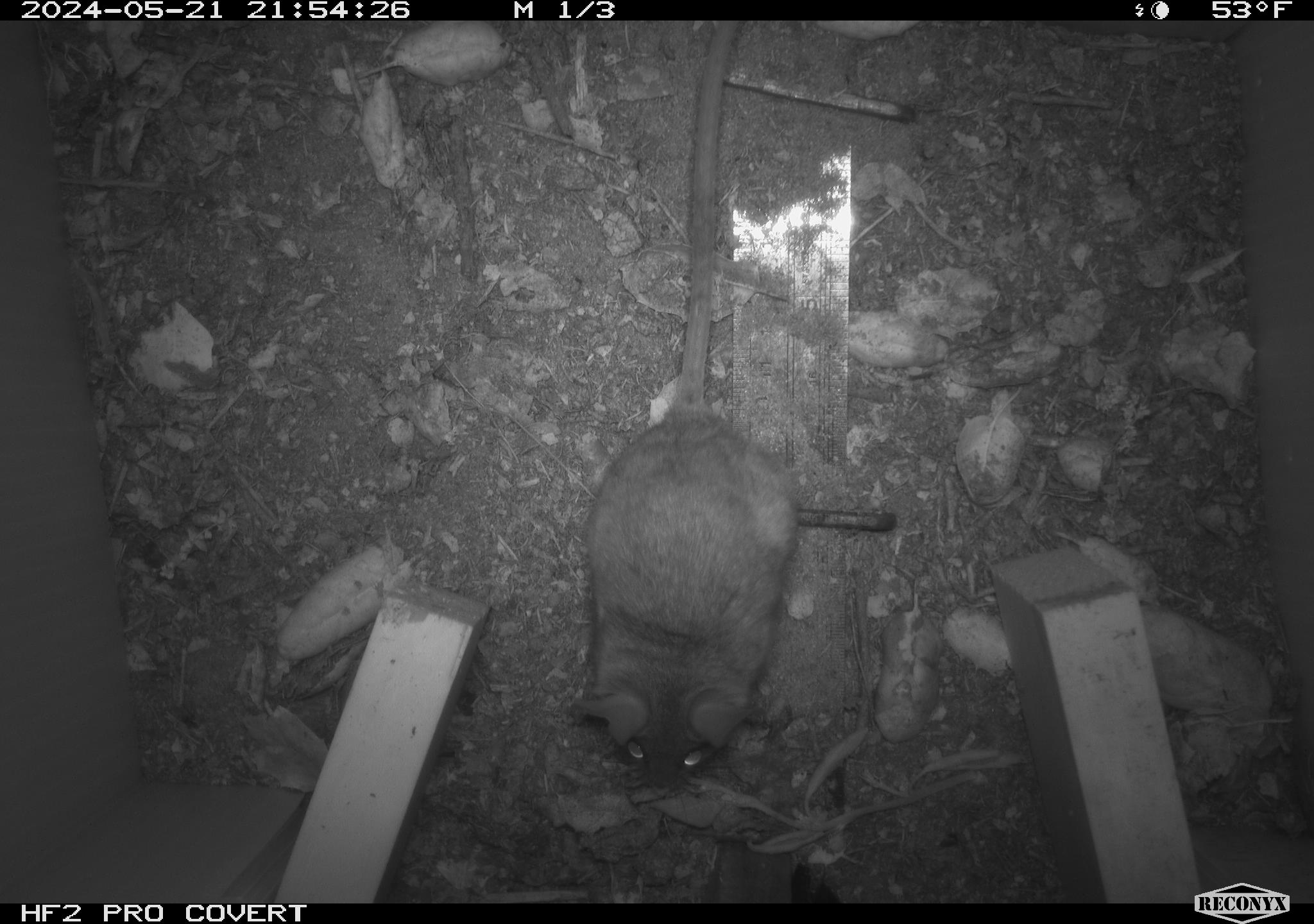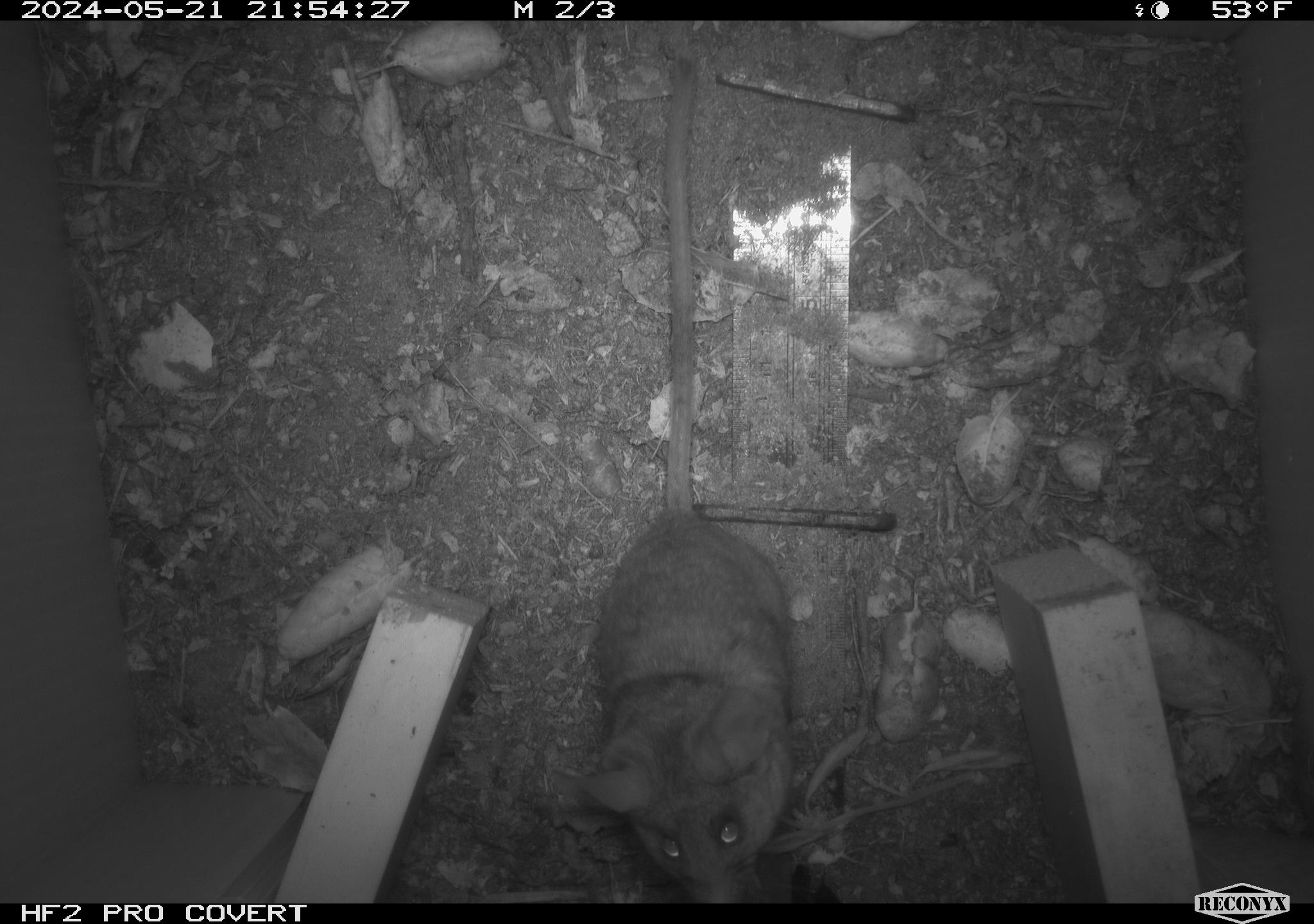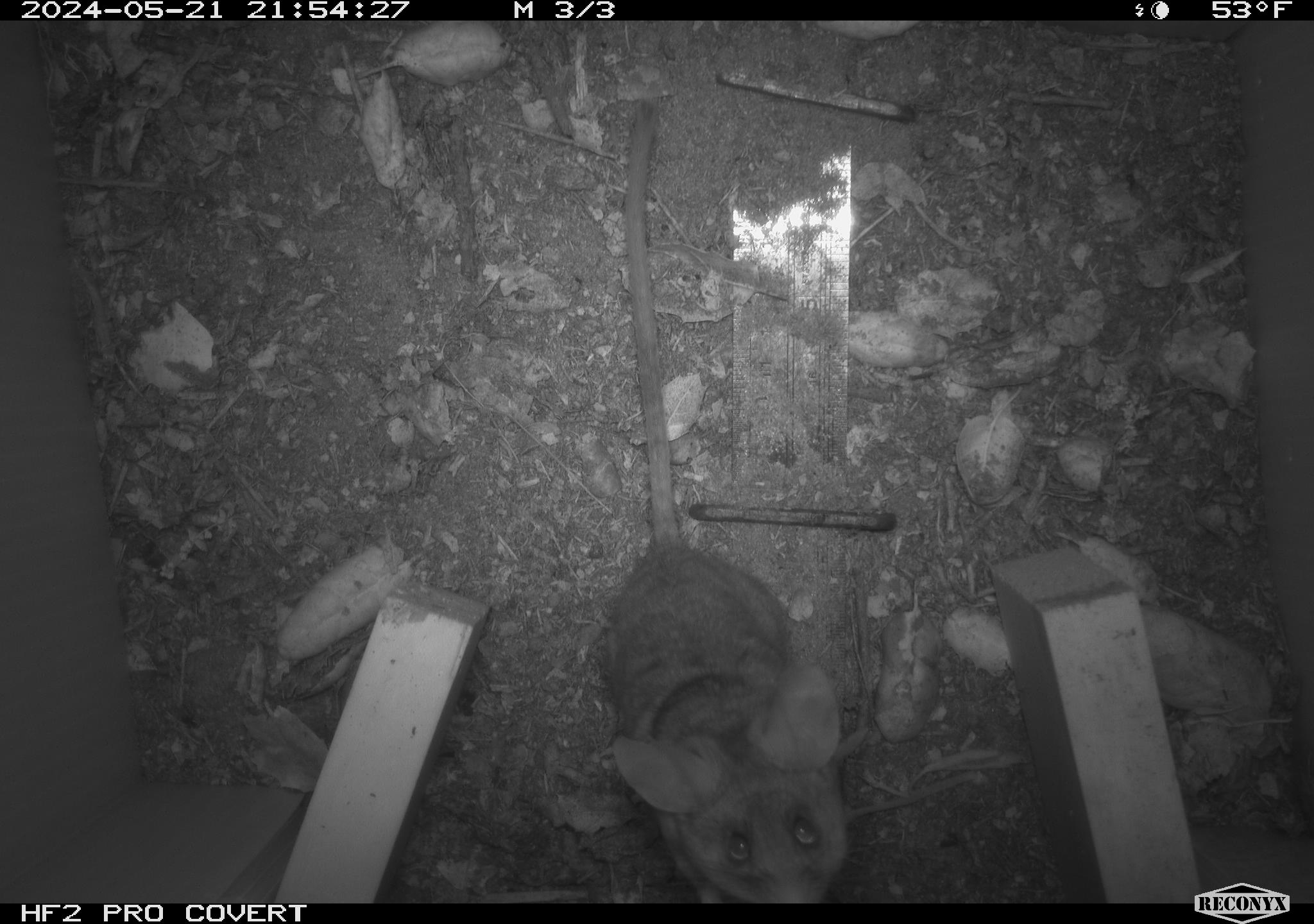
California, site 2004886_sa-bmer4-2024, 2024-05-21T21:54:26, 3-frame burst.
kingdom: Animalia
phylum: Chordata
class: Mammalia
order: Rodentia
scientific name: Rodentia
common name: mouse species